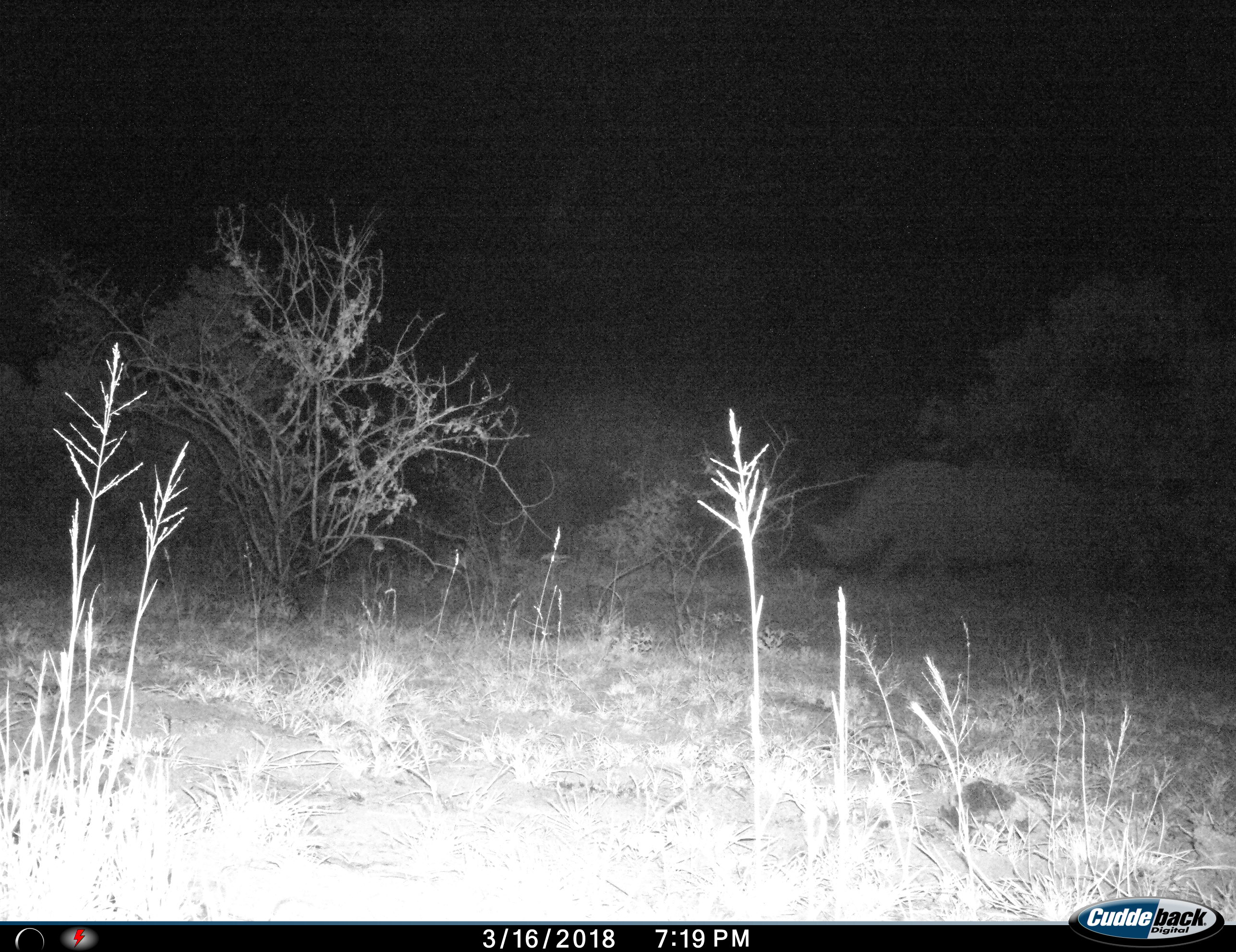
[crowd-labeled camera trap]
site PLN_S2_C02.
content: unidentified animal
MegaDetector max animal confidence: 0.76